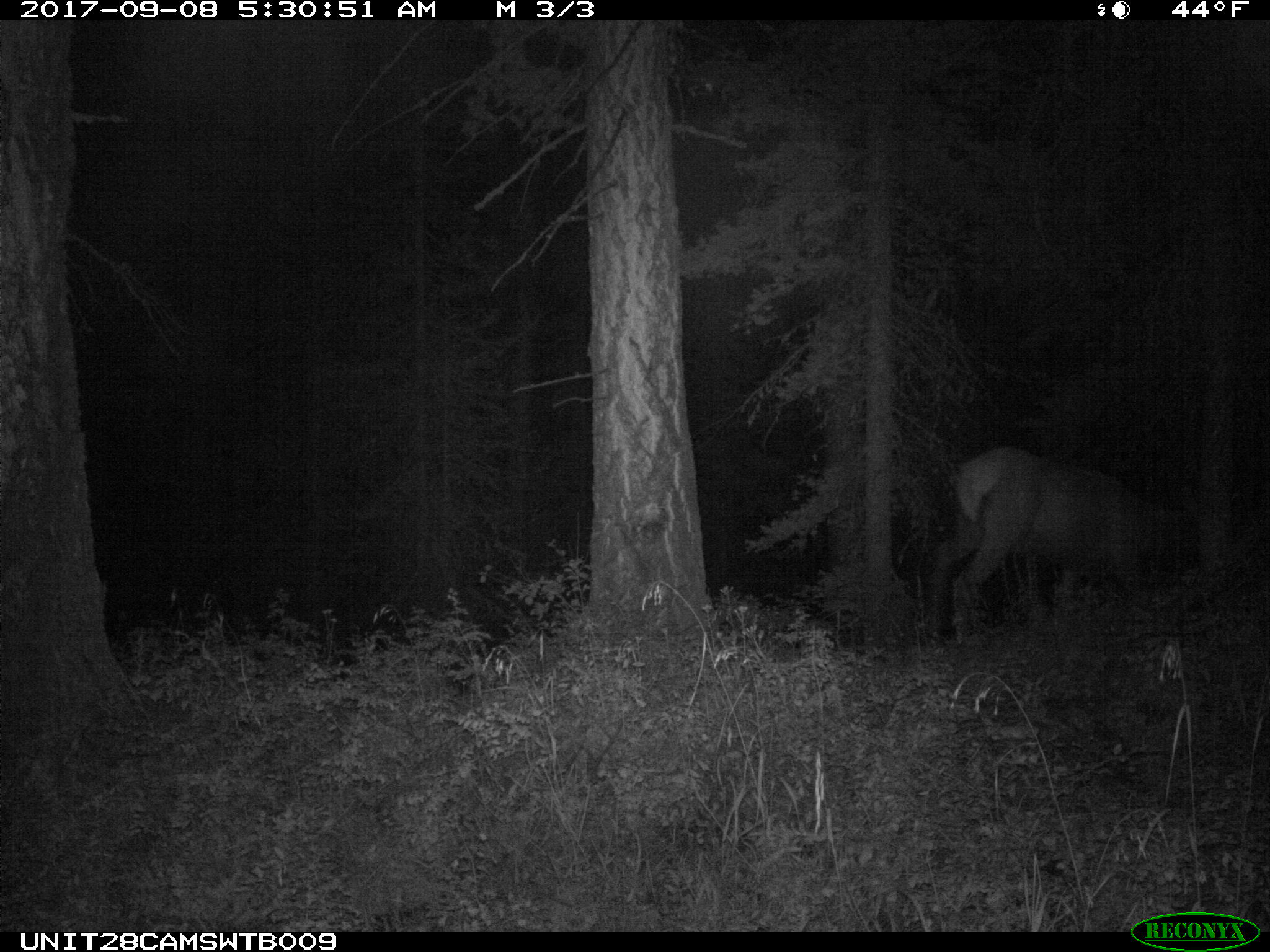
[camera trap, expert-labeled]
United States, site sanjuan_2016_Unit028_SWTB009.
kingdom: Animalia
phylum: Chordata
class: Mammalia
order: Artiodactyla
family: Cervidae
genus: Cervus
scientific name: Cervus elaphus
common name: red deer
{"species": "Cervus elaphus (red deer)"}